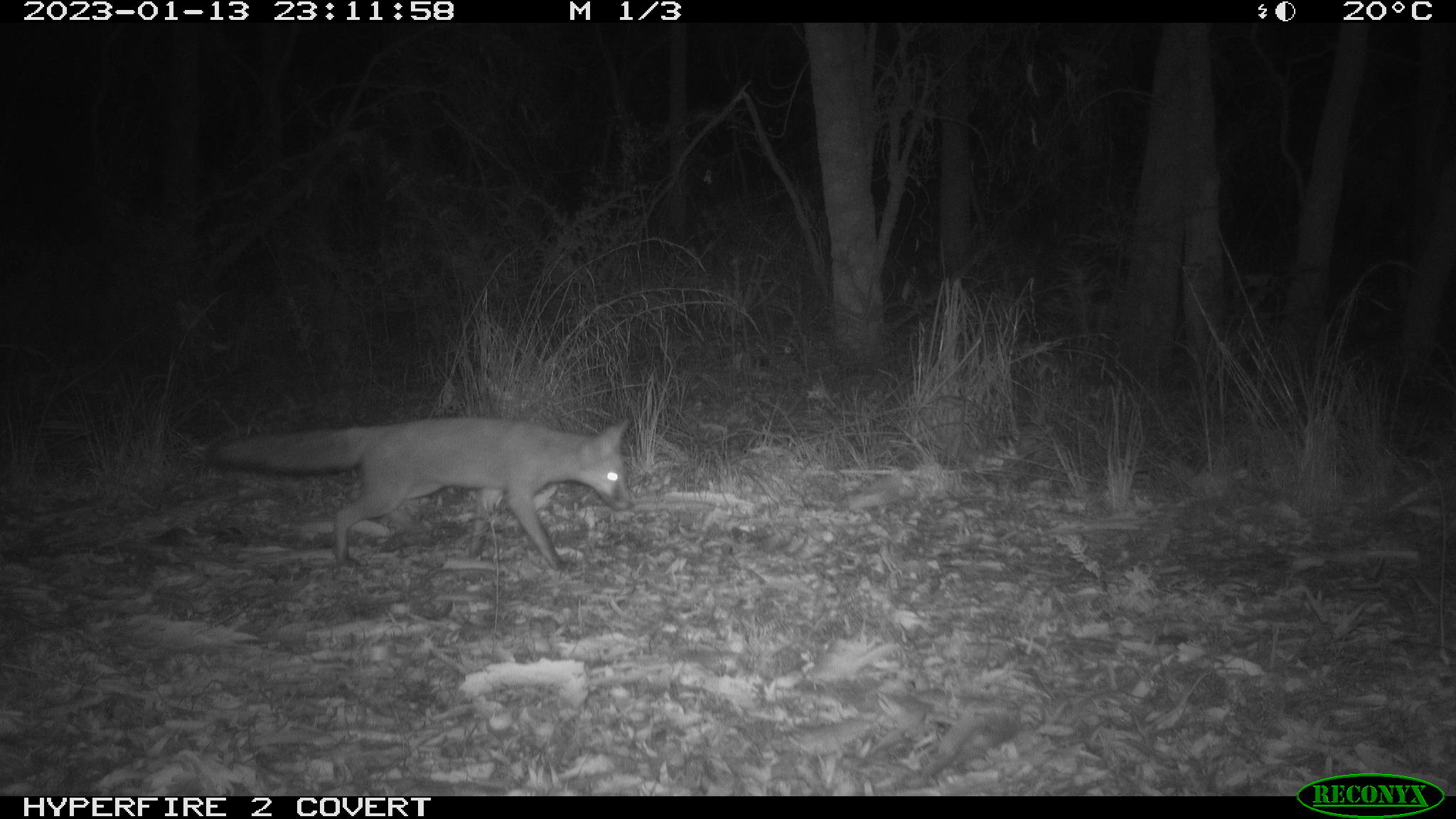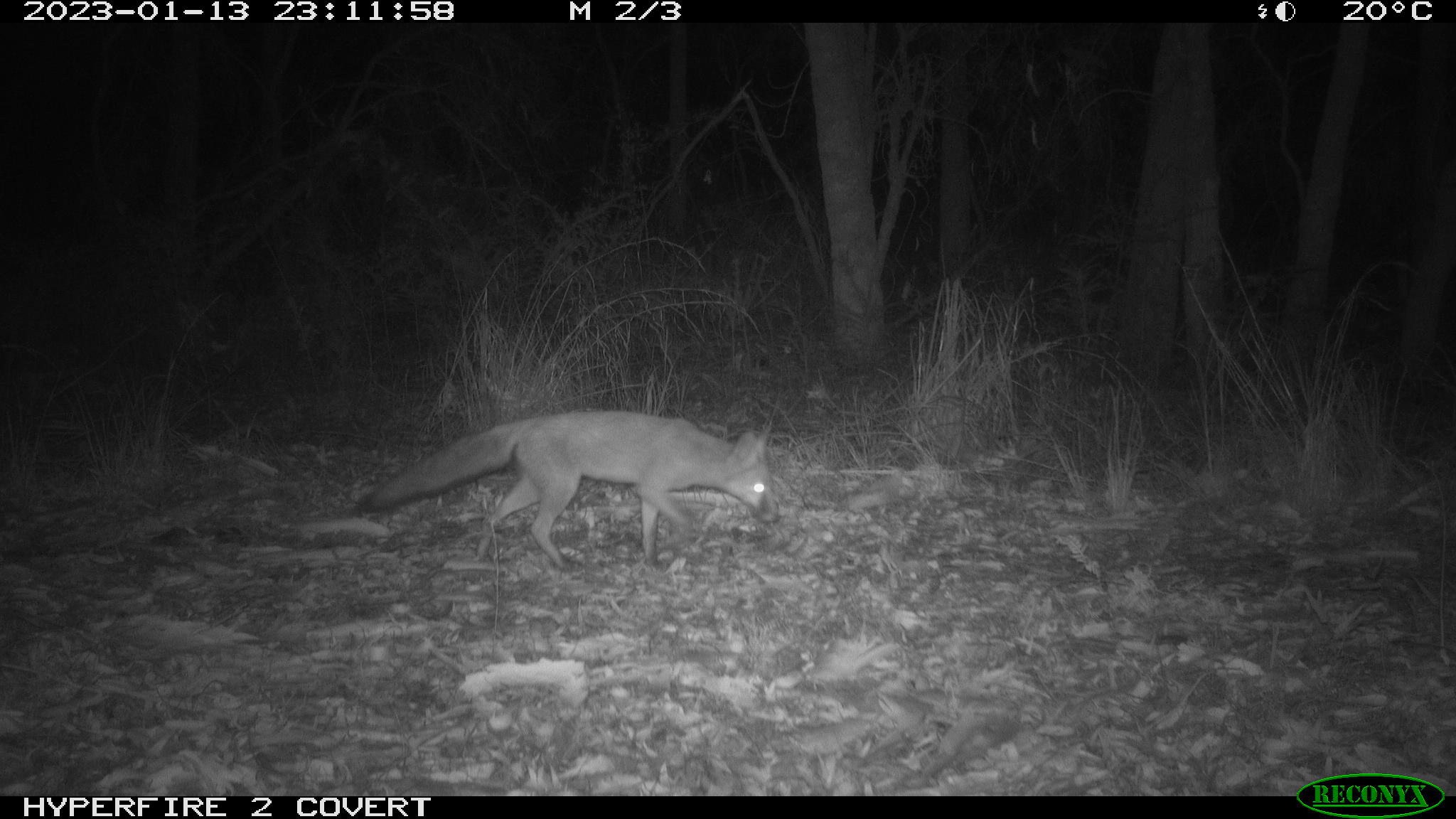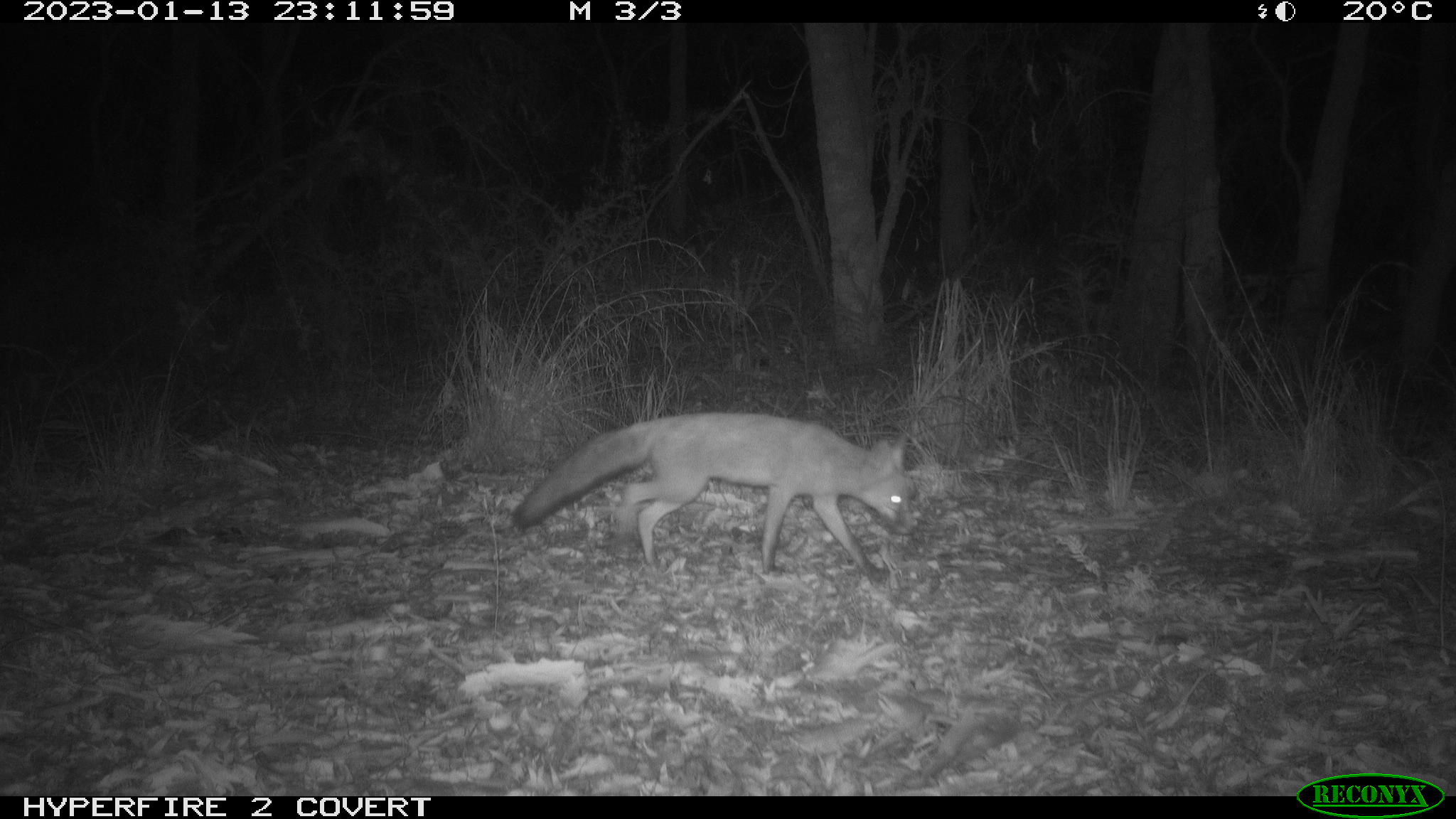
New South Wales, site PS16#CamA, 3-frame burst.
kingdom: Animalia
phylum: Chordata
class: Mammalia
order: Carnivora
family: Canidae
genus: Vulpes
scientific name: Vulpes vulpes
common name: red fox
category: fox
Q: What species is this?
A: Fox (red fox) (Vulpes vulpes).